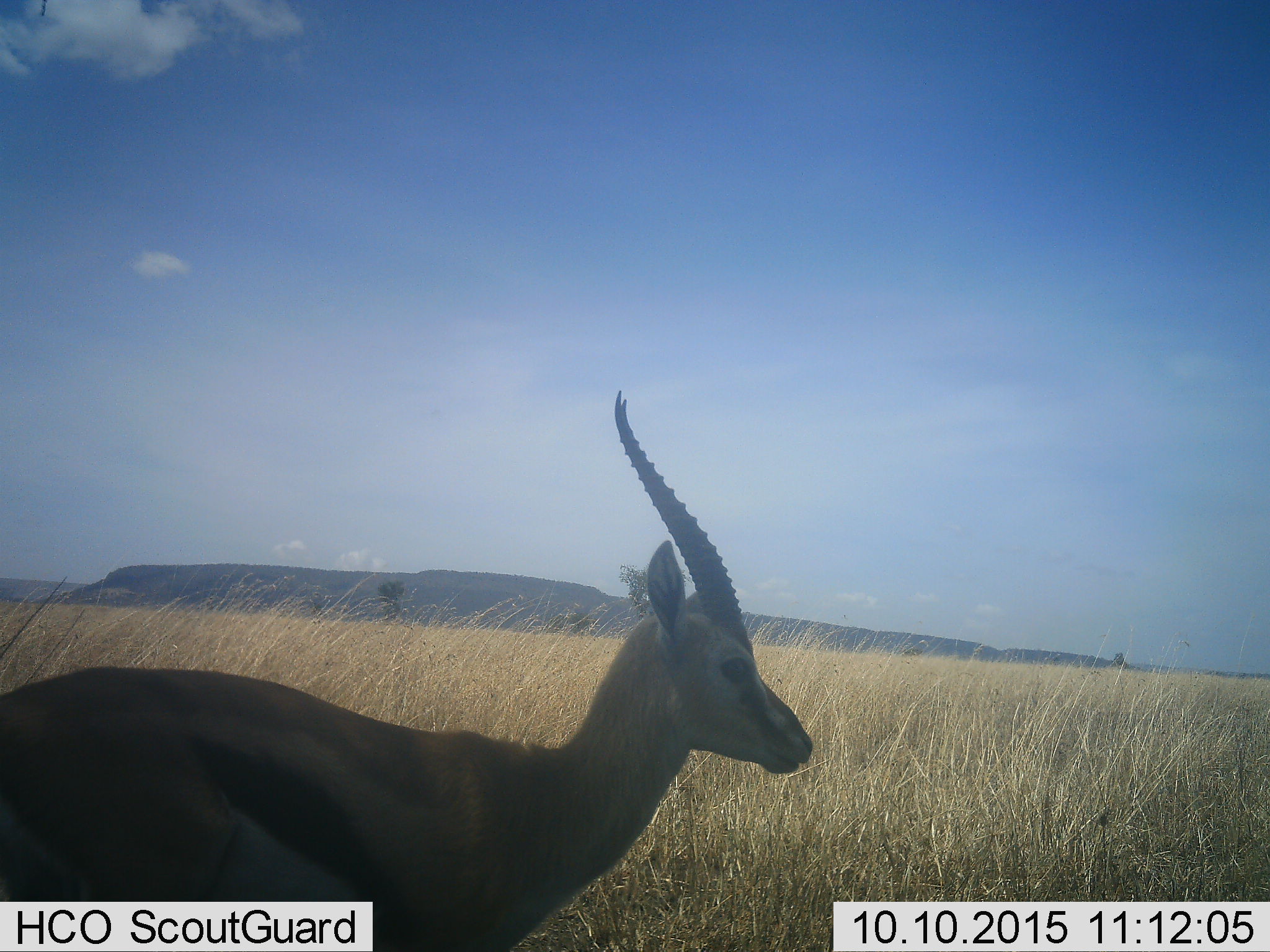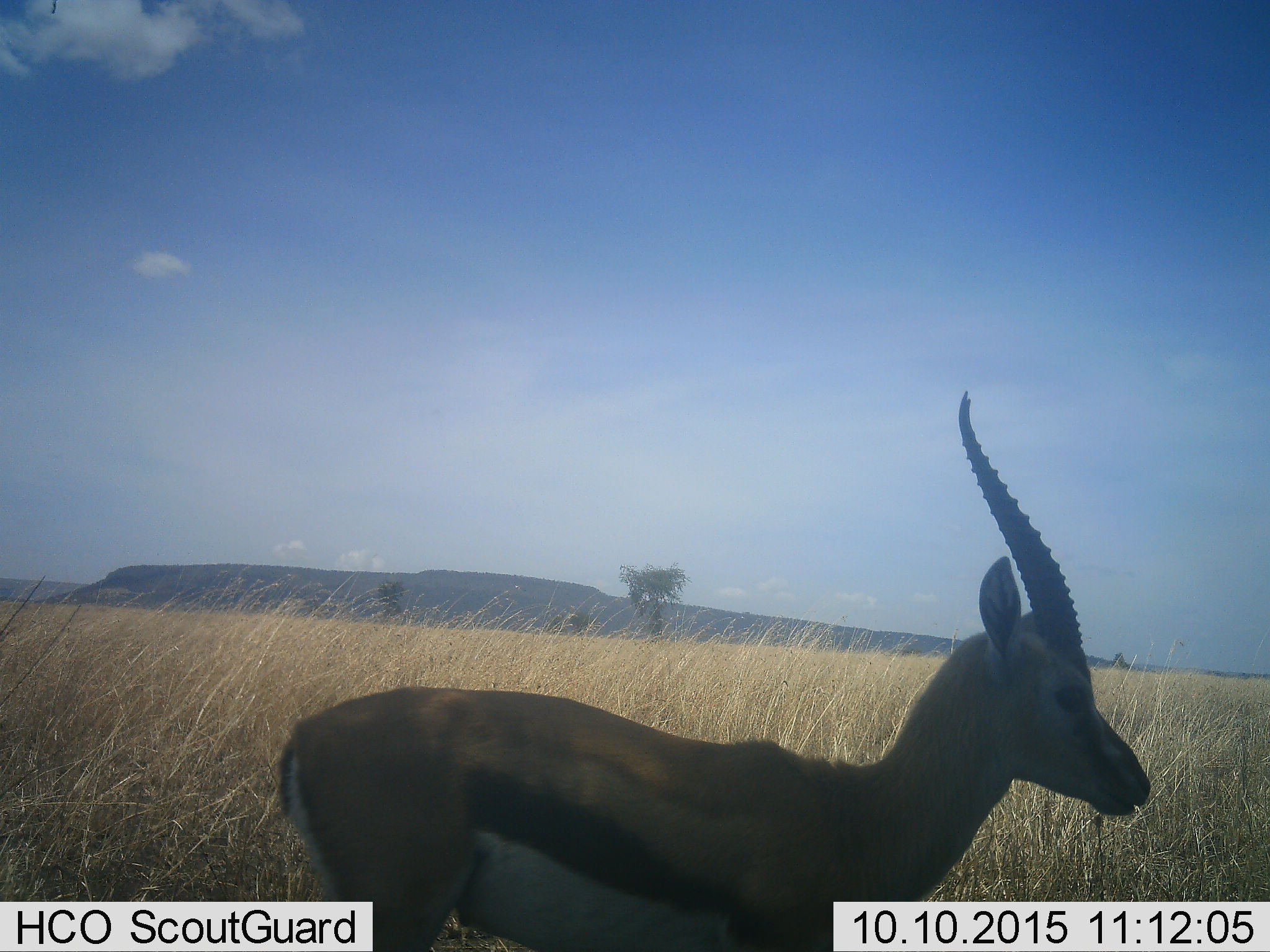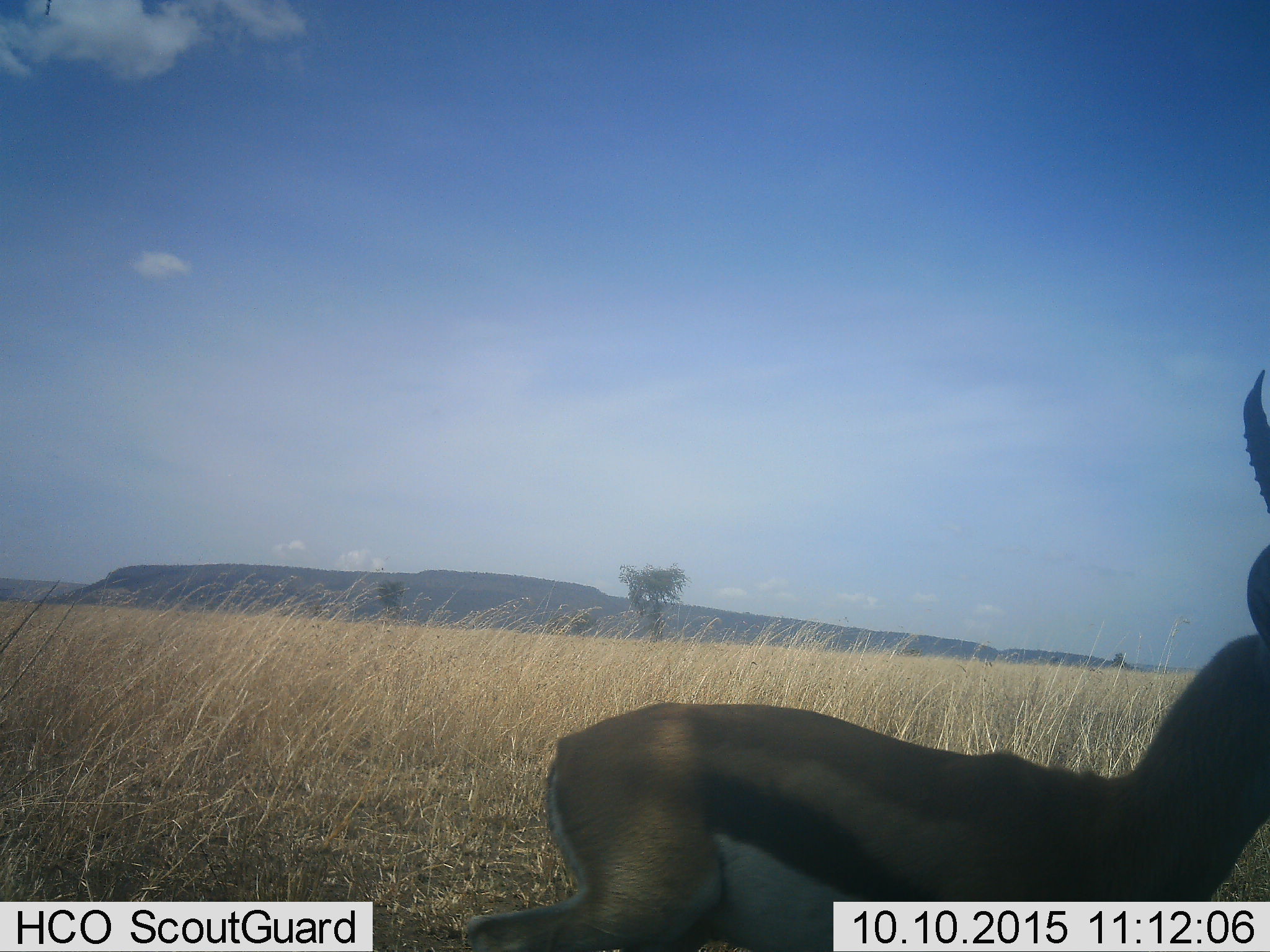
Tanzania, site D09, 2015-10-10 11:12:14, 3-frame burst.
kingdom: Animalia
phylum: Chordata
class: Mammalia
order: Artiodactyla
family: Bovidae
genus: Eudorcas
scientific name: Eudorcas thomsonii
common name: thomson's gazelle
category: gazellethomsons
Gazellethomsons (thomson's gazelle) (Eudorcas thomsonii), count 1. Behavior (volunteer vote fractions): standing 12%, resting 0%, moving 88%, interacting 0%. Young present (vote fraction): 0%. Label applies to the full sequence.